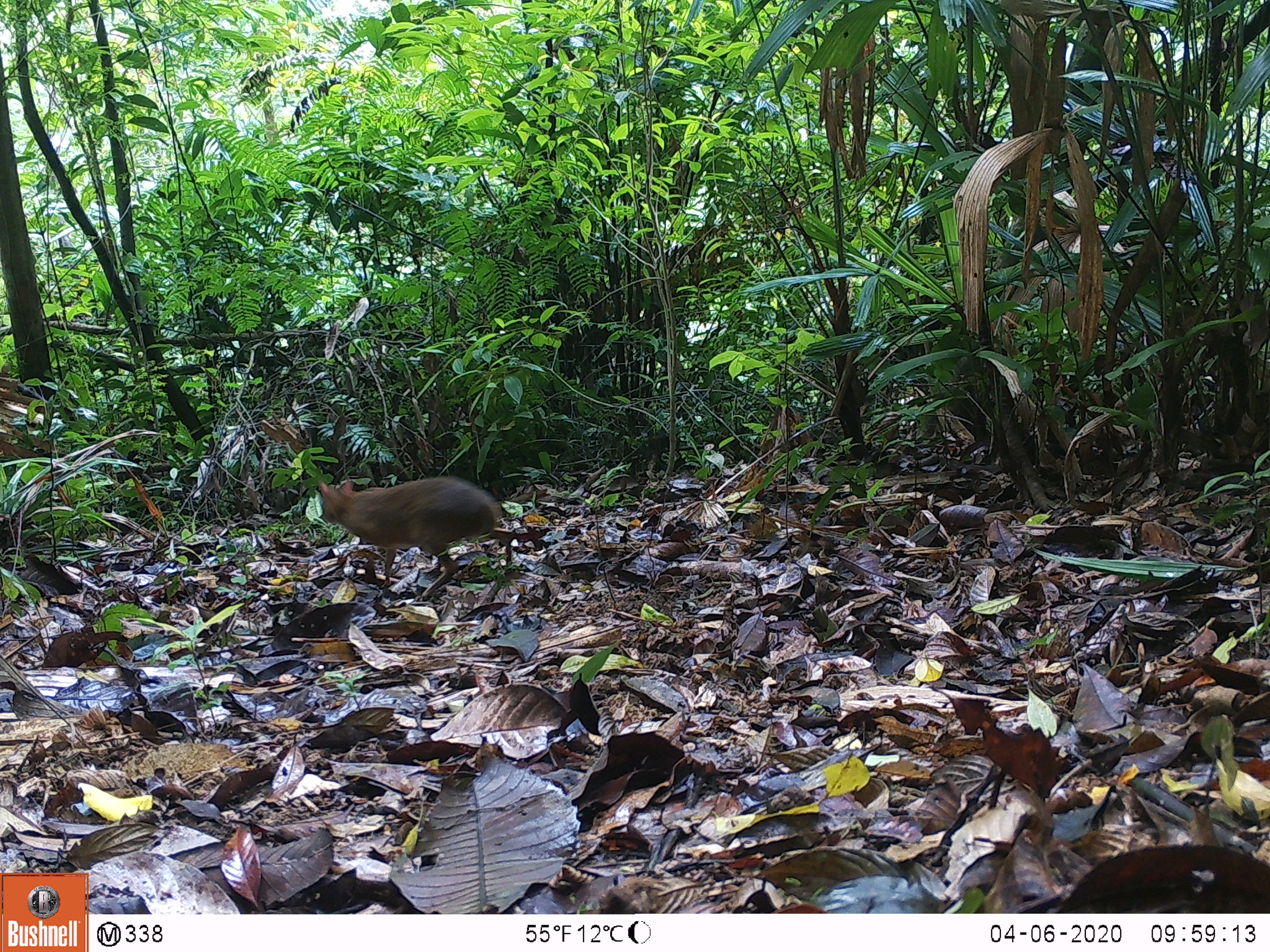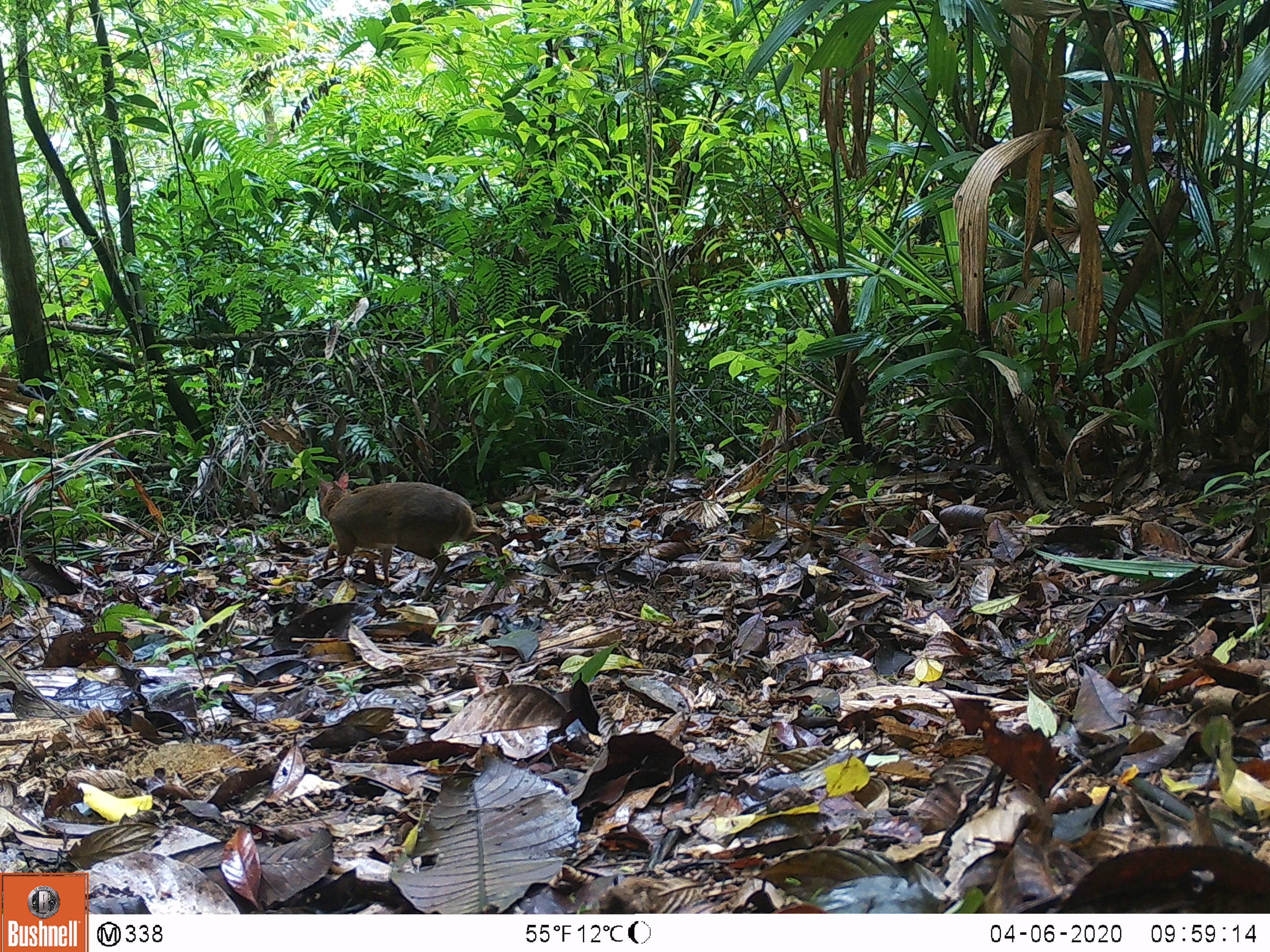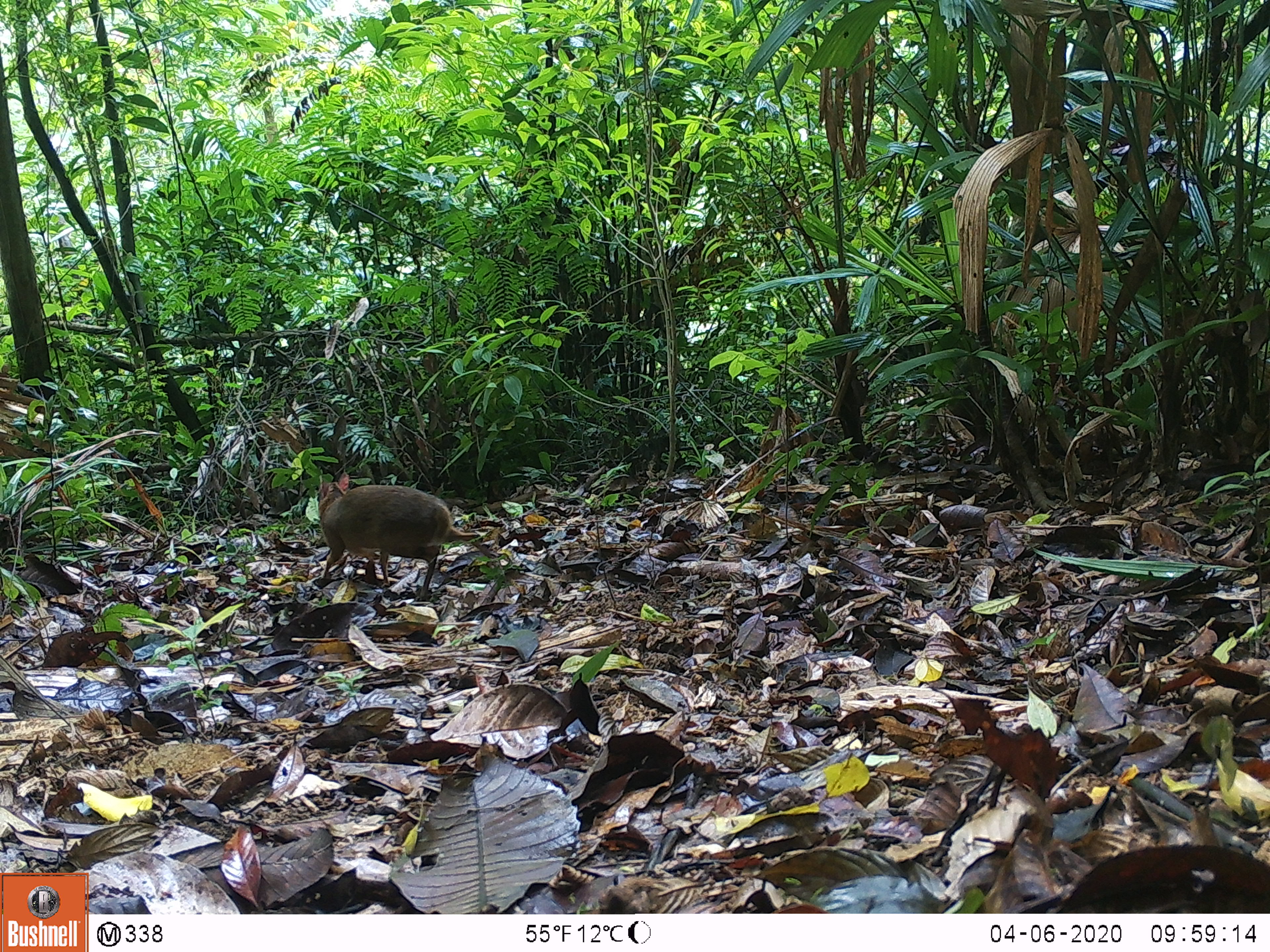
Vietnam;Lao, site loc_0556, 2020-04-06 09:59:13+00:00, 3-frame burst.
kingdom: Animalia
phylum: Chordata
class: Mammalia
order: Artiodactyla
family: Tragulidae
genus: Moschiola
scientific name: Moschiola meminna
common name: chevrotain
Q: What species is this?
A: Chevrotain (Moschiola meminna).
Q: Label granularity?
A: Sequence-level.